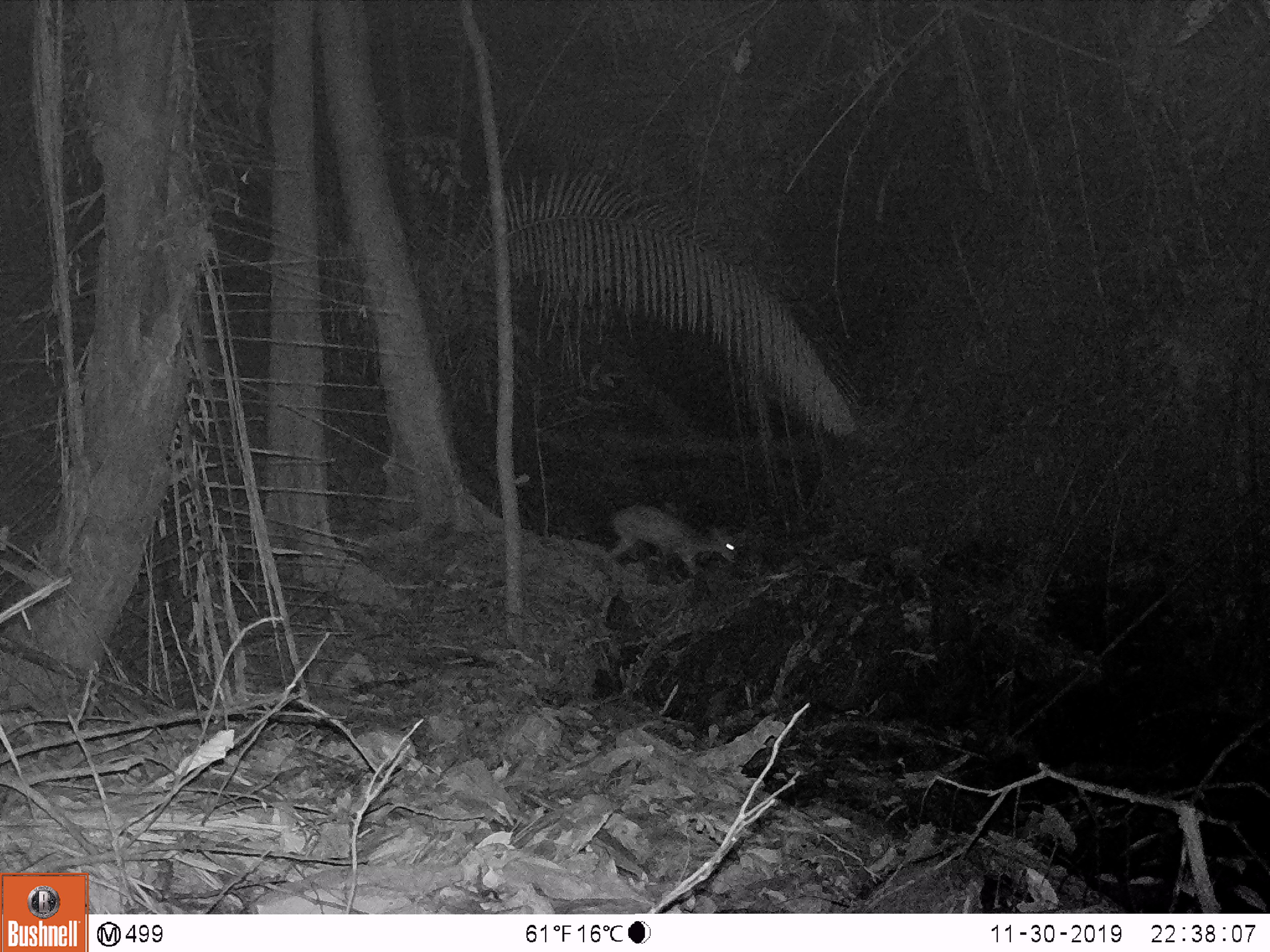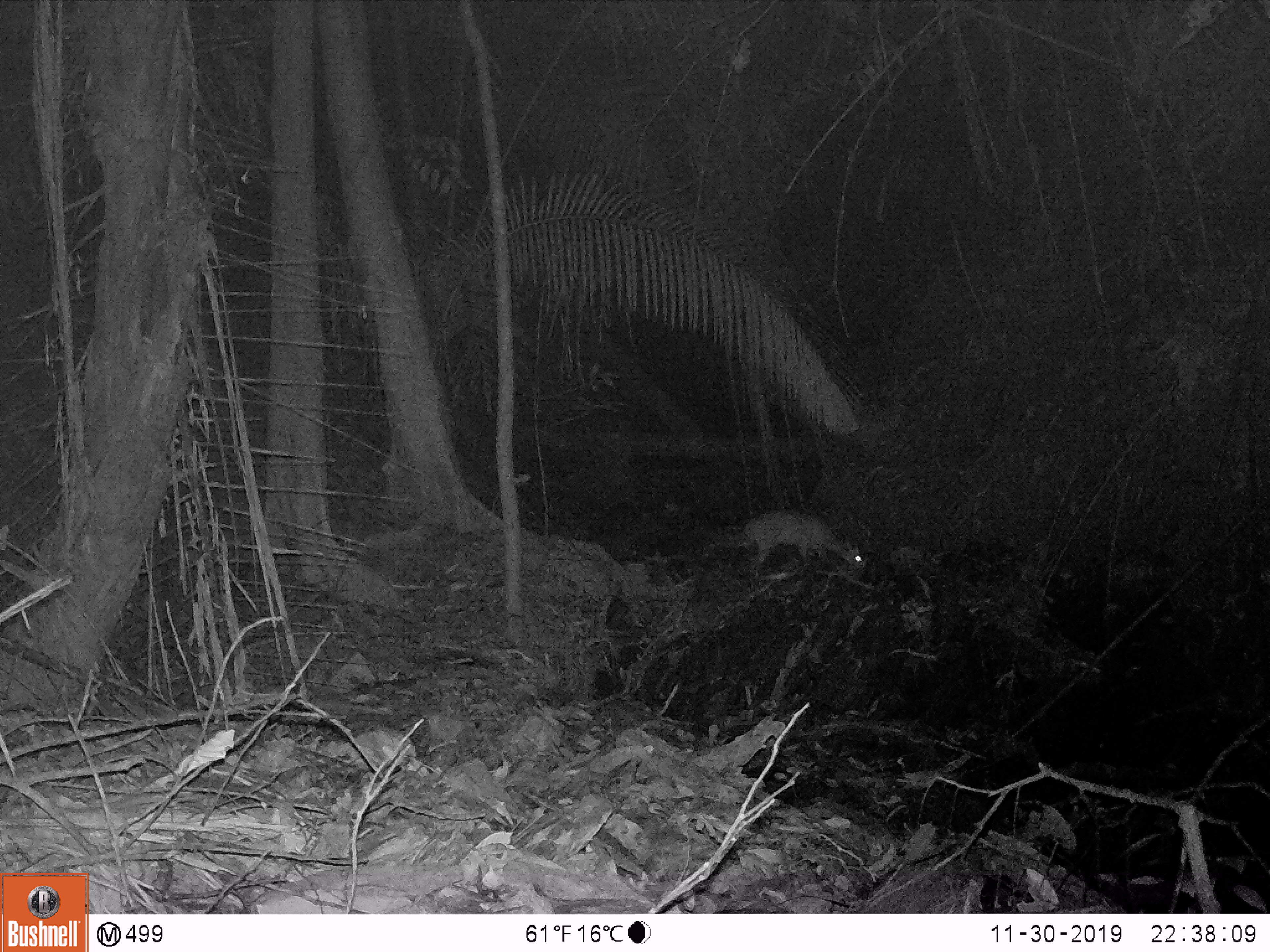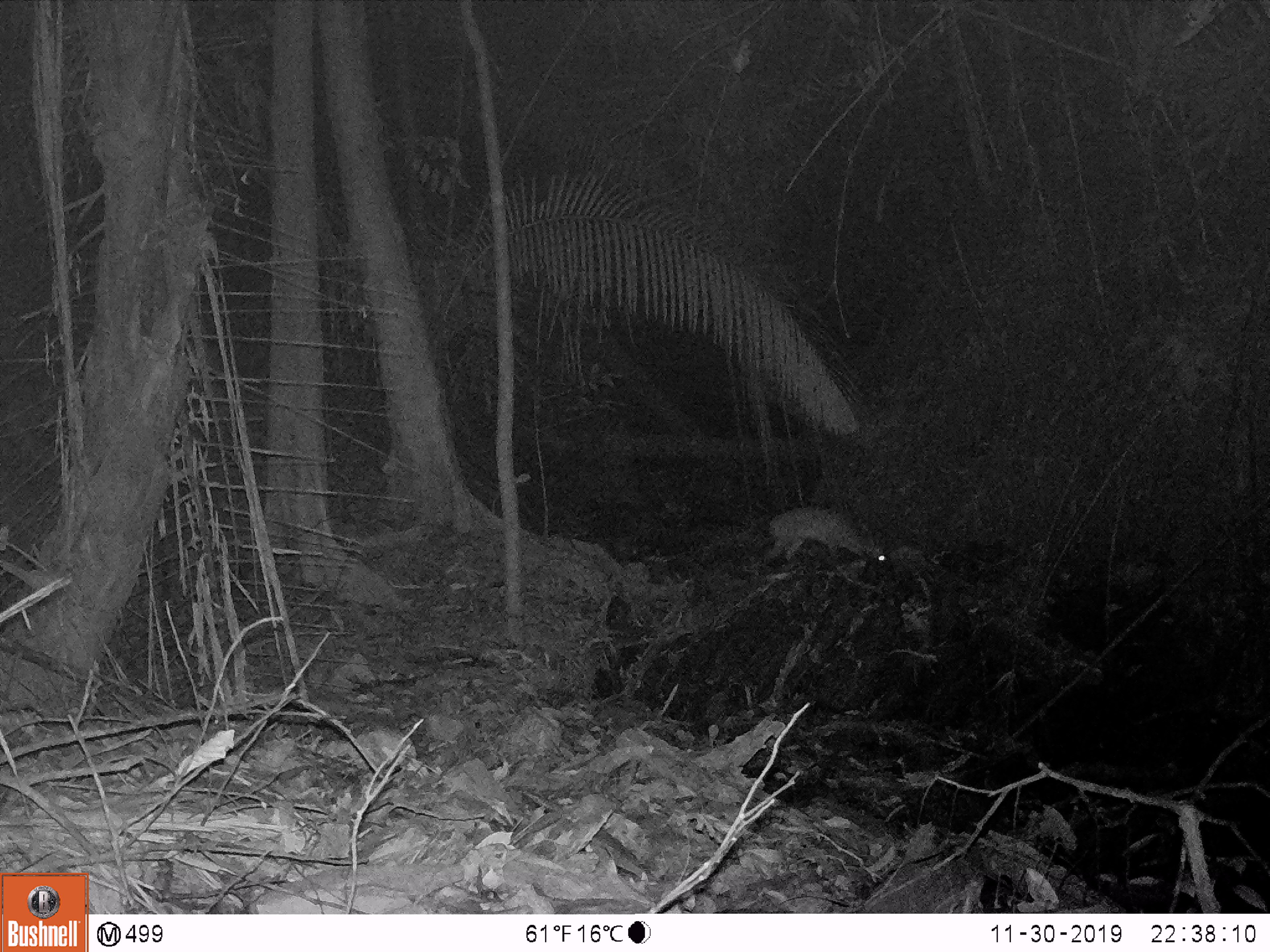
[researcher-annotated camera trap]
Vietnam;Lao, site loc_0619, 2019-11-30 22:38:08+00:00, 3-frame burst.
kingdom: Animalia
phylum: Chordata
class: Mammalia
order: Artiodactyla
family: Cervidae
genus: Muntiacus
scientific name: Muntiacus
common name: muntjacs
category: unidentified muntjac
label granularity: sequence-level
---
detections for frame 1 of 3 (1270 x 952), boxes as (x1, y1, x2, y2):
unidentified muntjac: (608, 504, 739, 578)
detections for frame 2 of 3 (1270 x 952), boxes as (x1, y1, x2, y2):
unidentified muntjac: (742, 508, 863, 573)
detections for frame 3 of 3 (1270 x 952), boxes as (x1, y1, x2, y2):
unidentified muntjac: (760, 504, 889, 566)